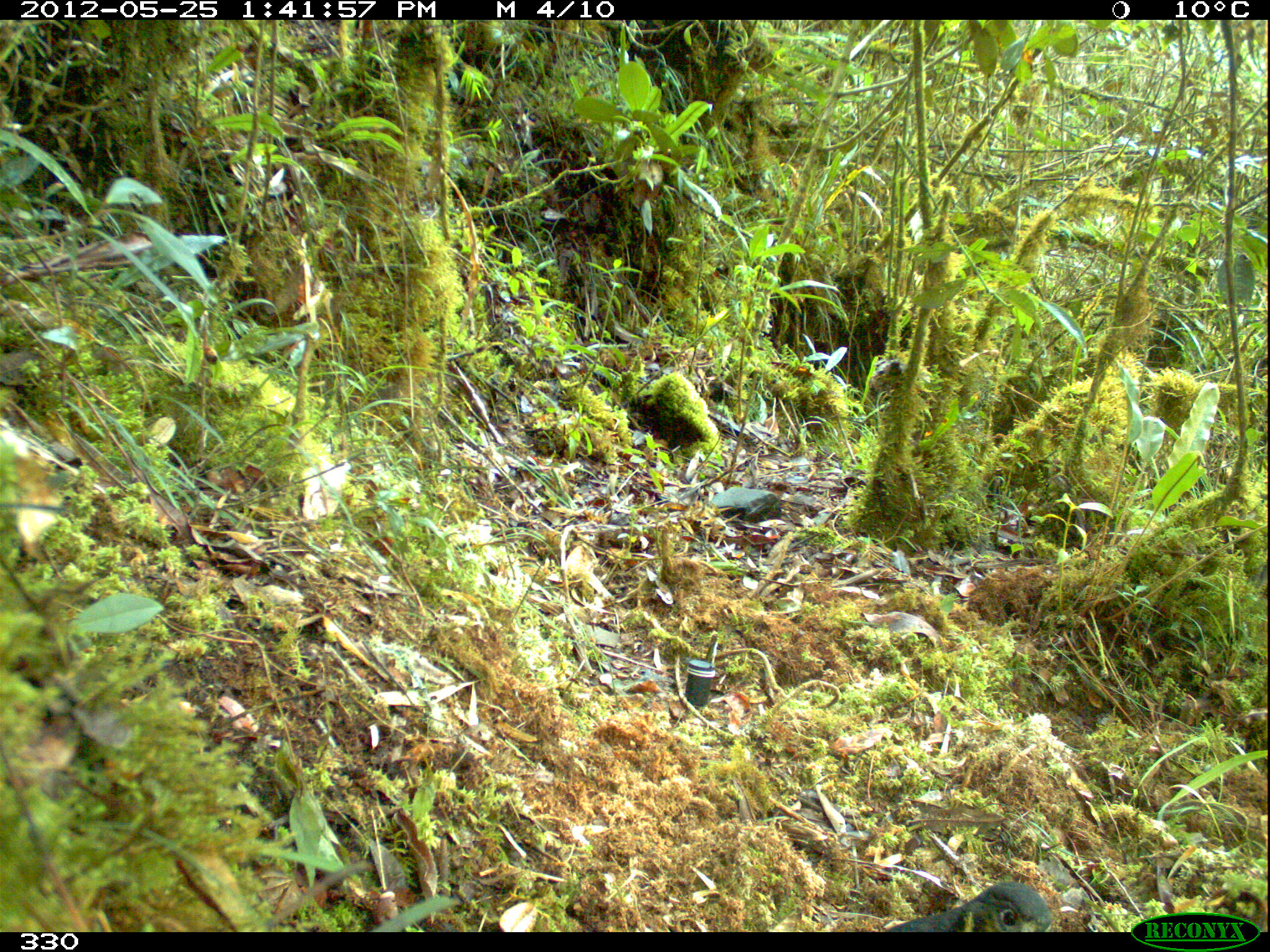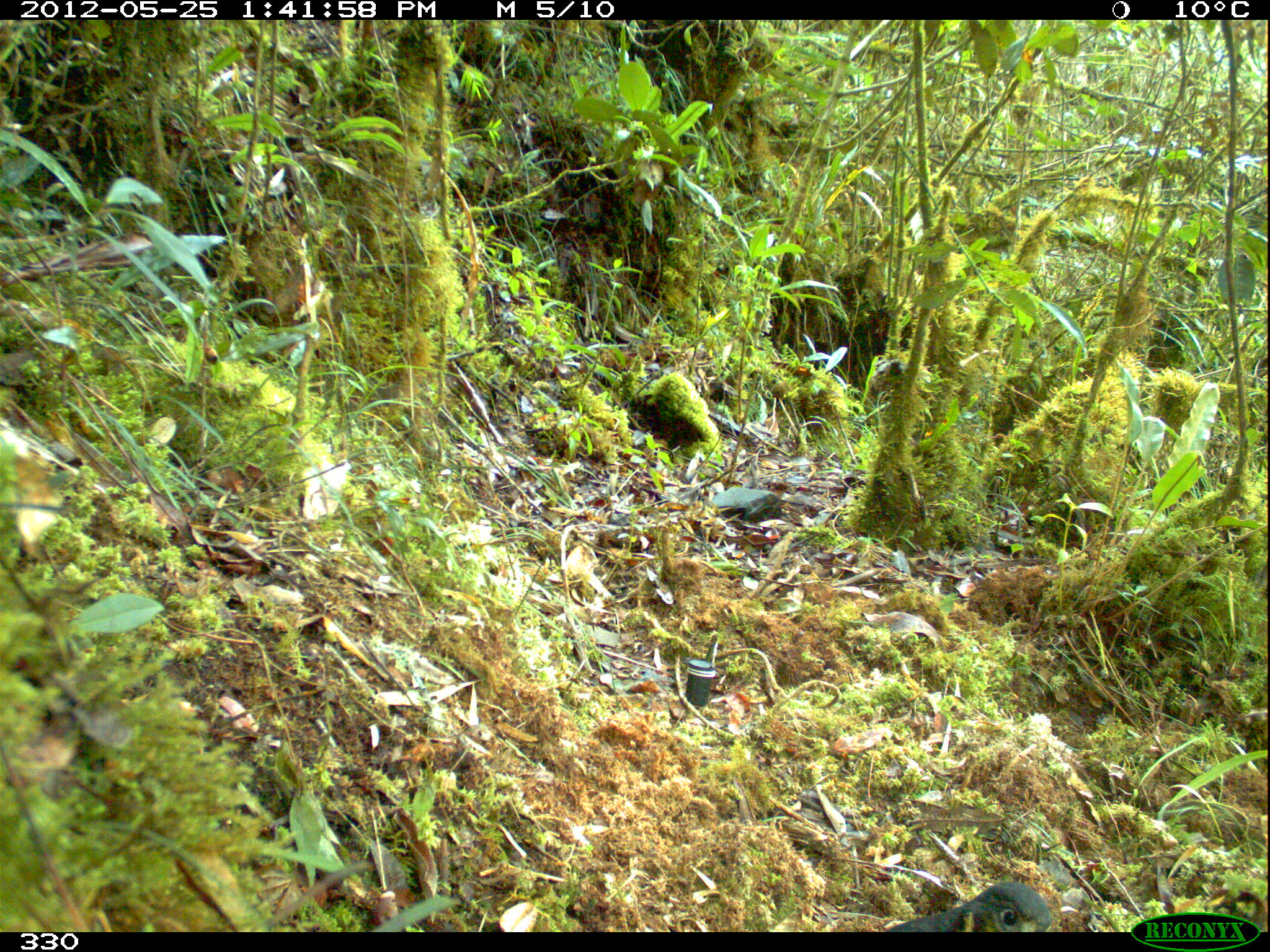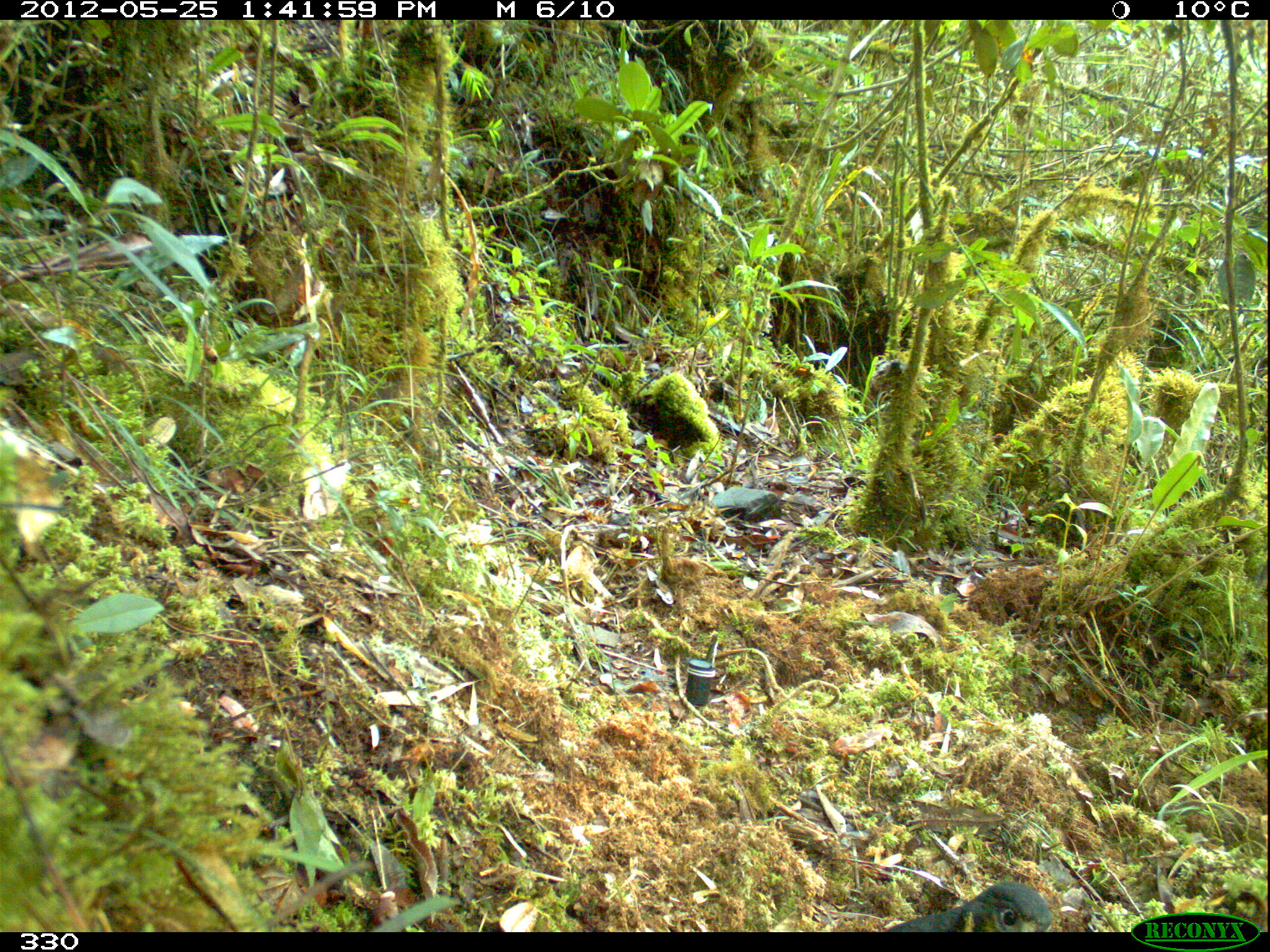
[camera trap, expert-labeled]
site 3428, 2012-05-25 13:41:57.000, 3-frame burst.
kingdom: Animalia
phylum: Chordata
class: Aves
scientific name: Aves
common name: bird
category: unknown bird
Unknown bird (bird) (Aves).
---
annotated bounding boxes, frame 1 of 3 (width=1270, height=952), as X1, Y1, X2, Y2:
unknown bird: 884, 882, 1053, 932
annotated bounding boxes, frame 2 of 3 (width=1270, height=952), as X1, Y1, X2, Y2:
unknown bird: 882, 881, 1055, 933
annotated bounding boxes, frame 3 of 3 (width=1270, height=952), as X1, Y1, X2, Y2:
unknown bird: 881, 881, 1051, 933